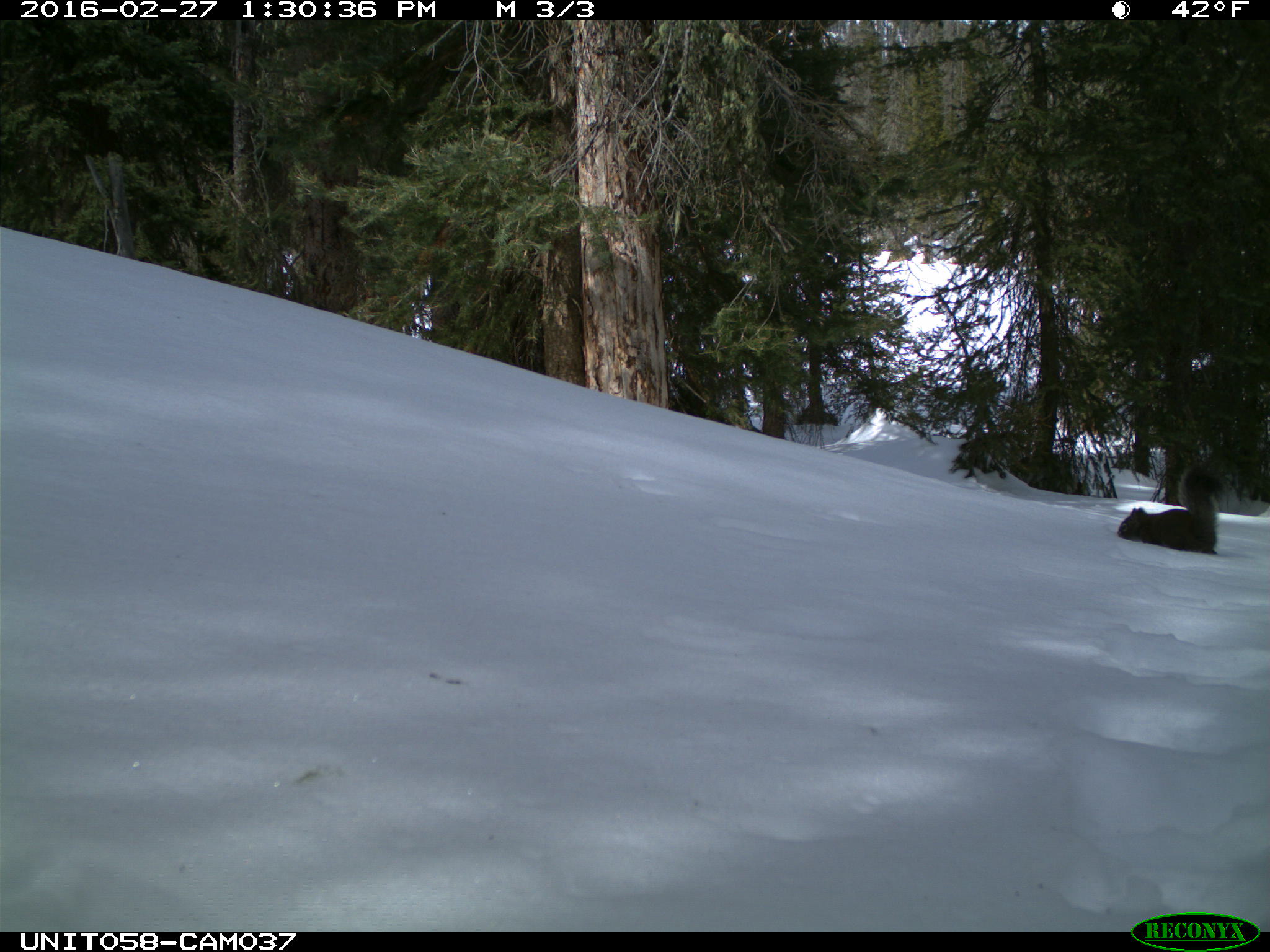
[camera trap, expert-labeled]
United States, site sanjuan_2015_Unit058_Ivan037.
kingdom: Animalia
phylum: Chordata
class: Mammalia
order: Rodentia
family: Sciuridae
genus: Tamiasciurus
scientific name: Tamiasciurus hudsonicus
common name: american red squirrel